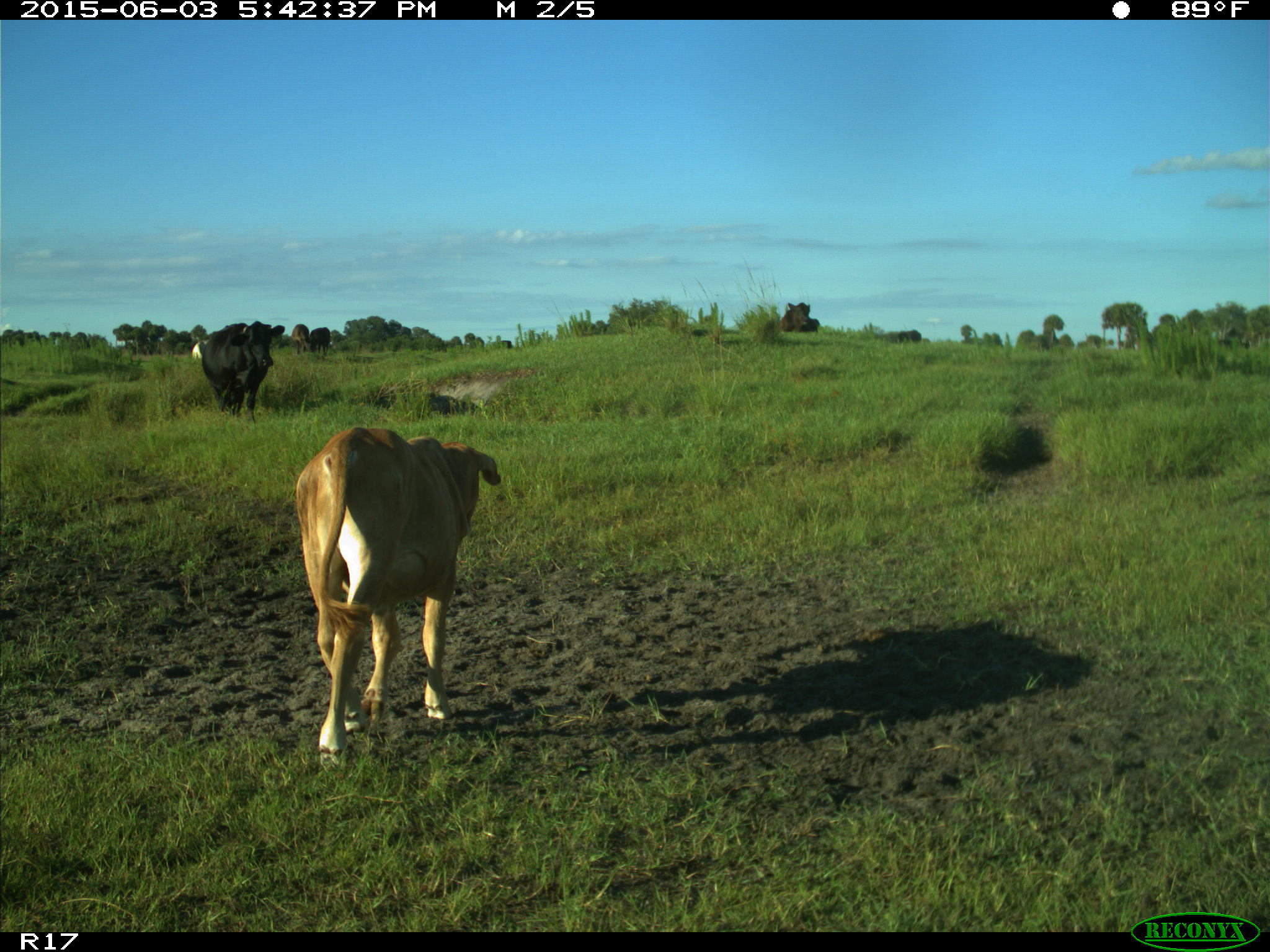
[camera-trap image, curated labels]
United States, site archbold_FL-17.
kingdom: Animalia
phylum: Chordata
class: Mammalia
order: Artiodactyla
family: Bovidae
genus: Bos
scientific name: Bos taurus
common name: domestic cow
Bos taurus (domestic cow).